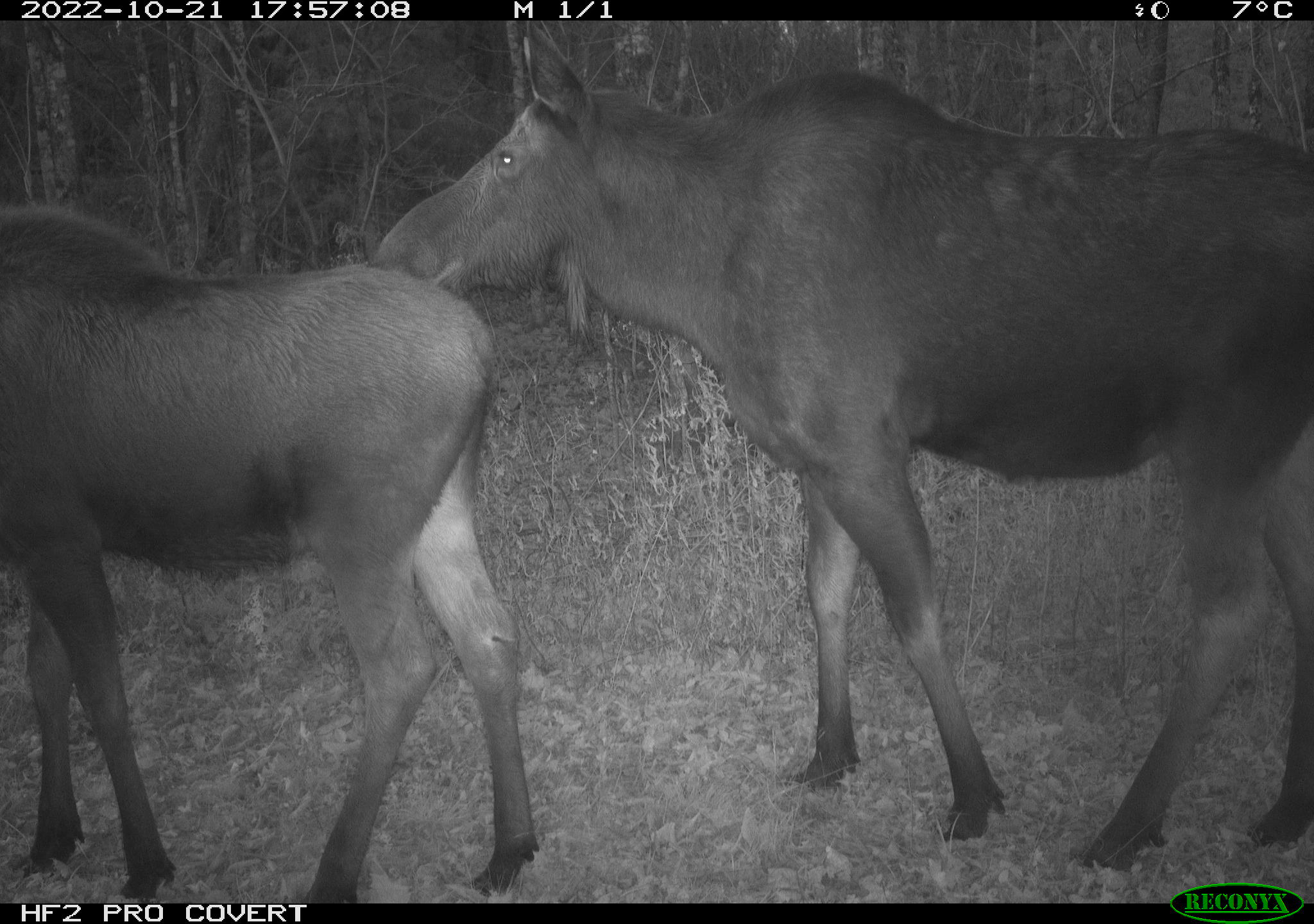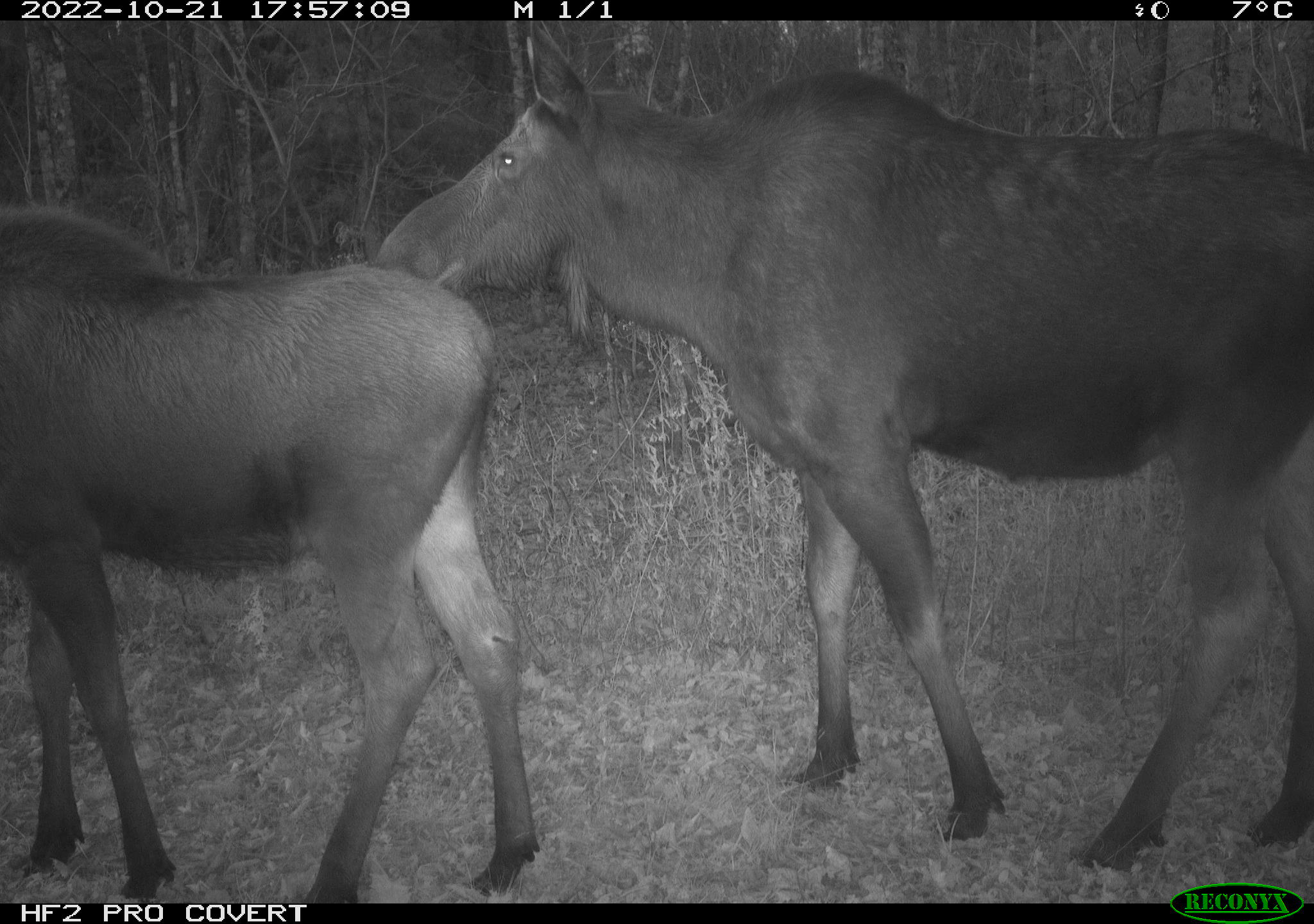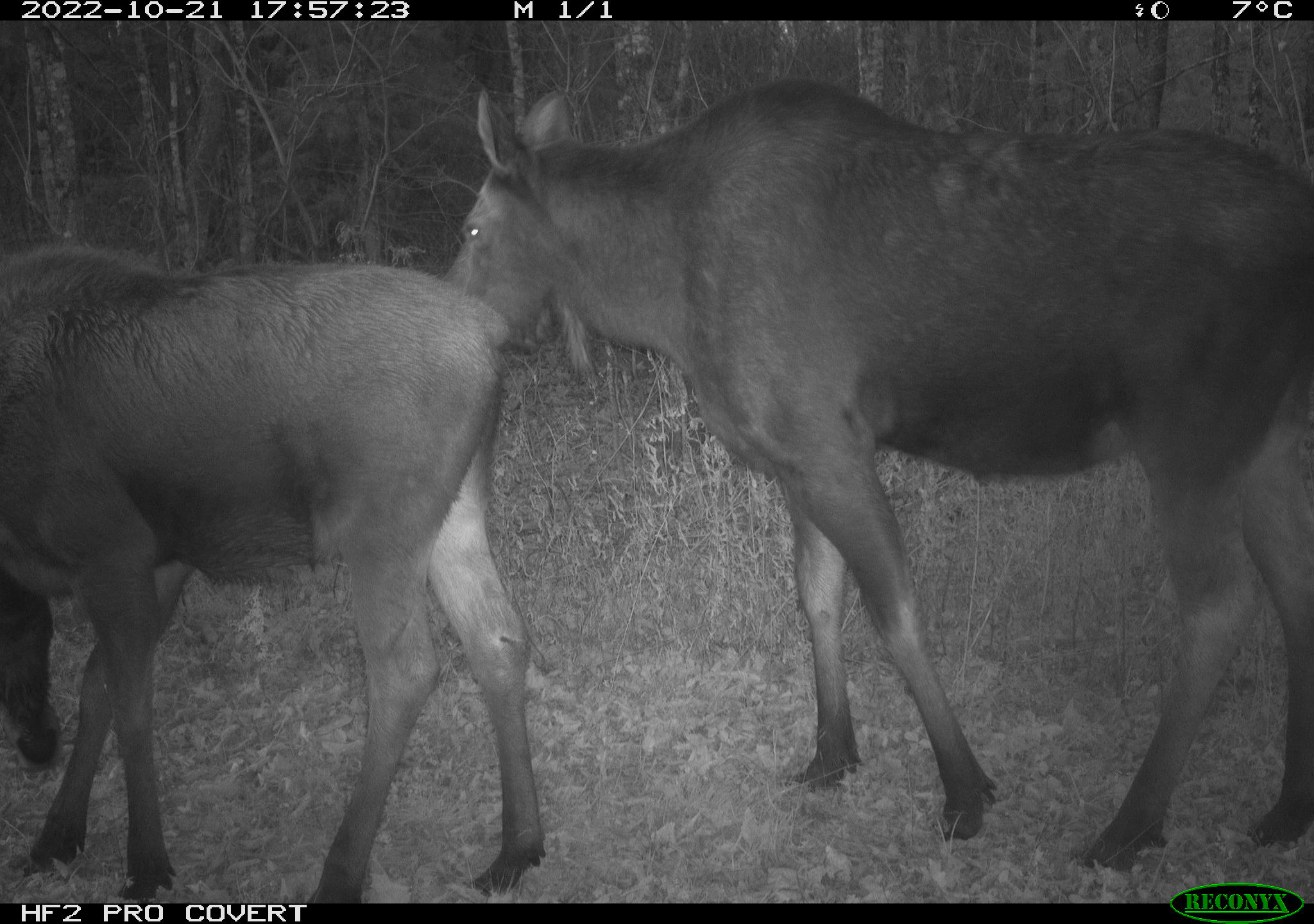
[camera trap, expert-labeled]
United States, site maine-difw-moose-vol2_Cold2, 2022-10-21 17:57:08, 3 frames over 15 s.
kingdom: Animalia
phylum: Chordata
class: Mammalia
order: Artiodactyla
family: Cervidae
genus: Alces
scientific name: Alces alces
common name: moose